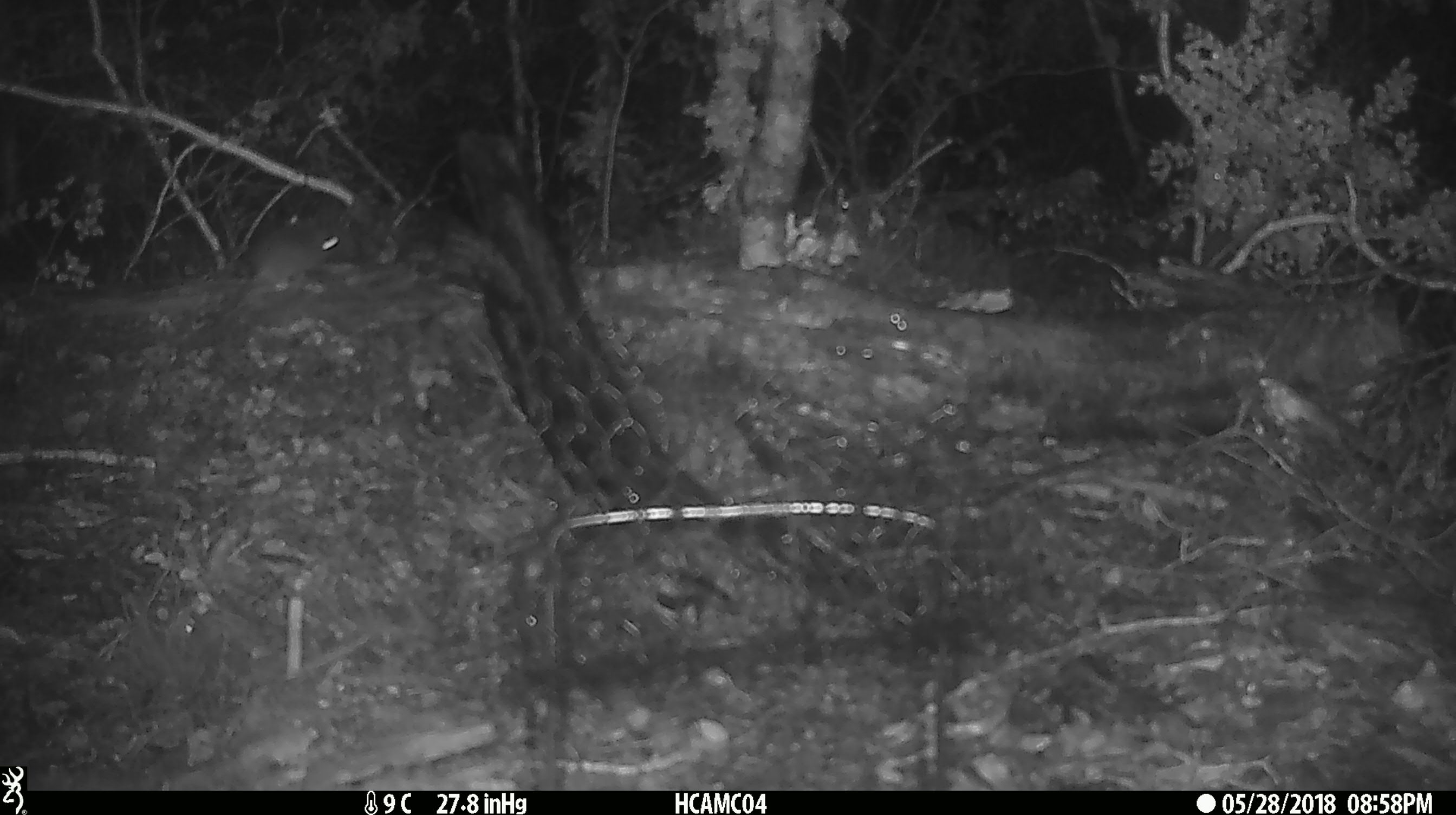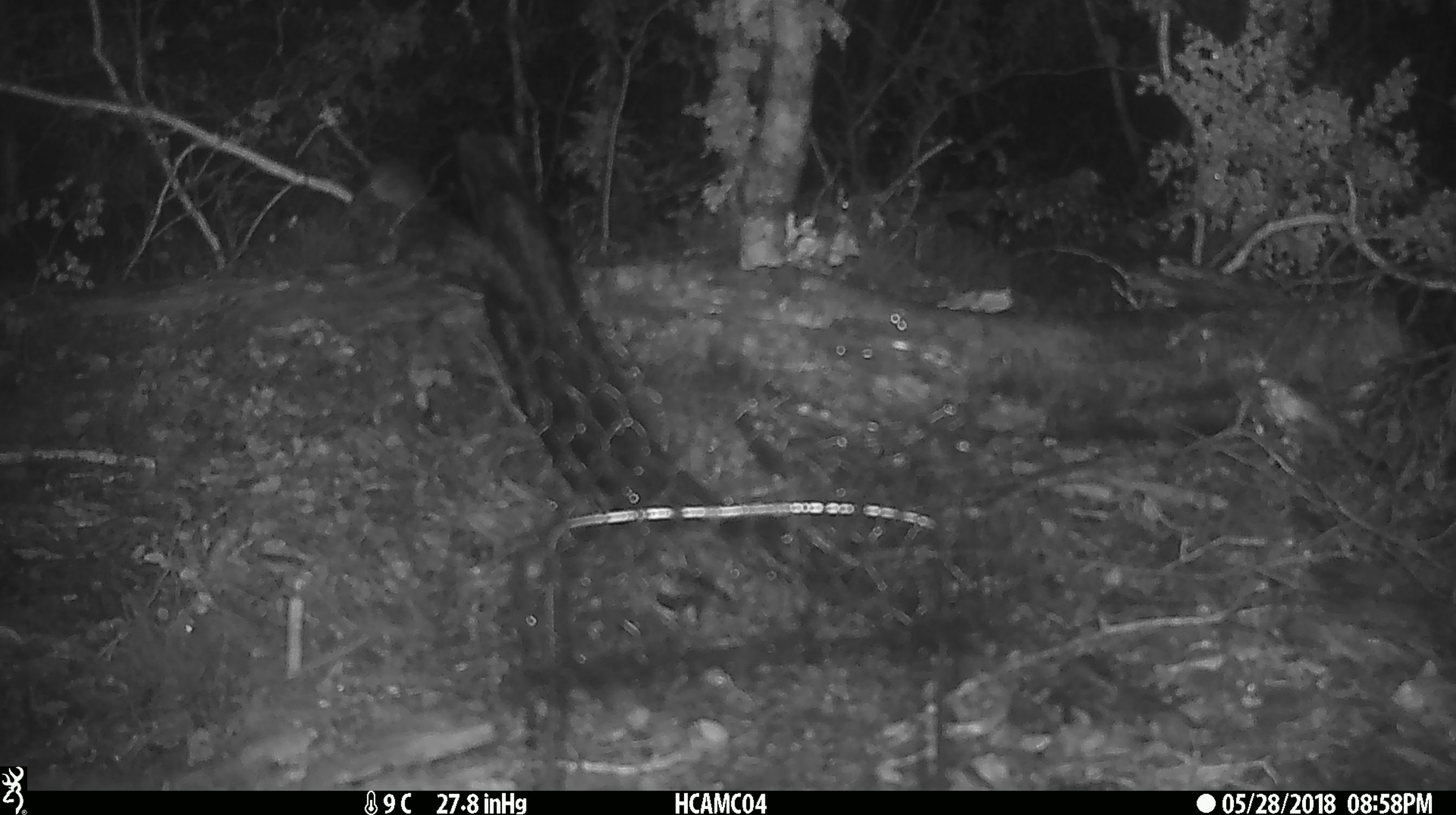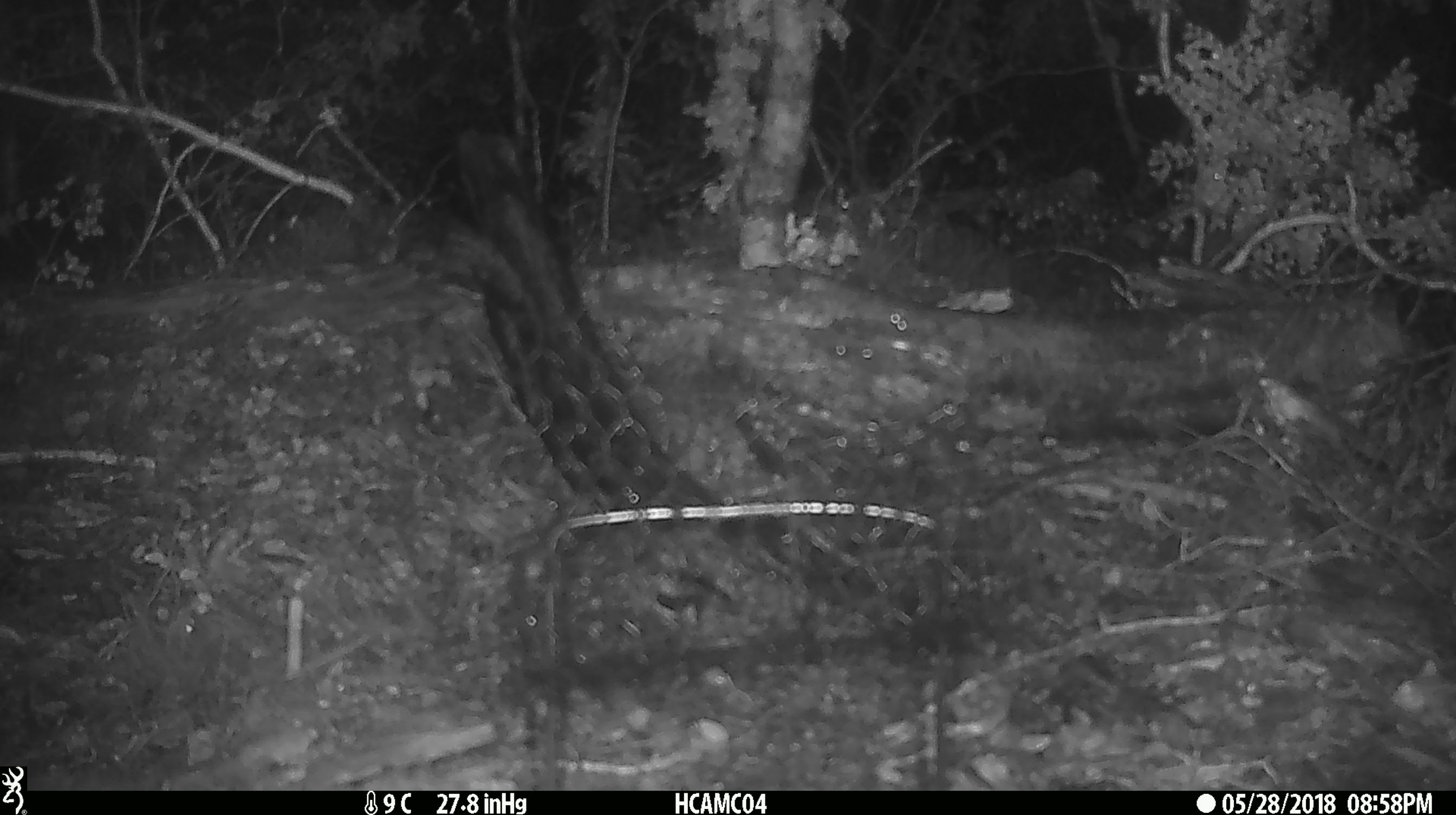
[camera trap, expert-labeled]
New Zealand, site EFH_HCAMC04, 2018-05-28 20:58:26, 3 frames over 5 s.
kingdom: Animalia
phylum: Chordata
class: Mammalia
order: Rodentia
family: Muridae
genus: Mus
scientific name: Mus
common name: mouse